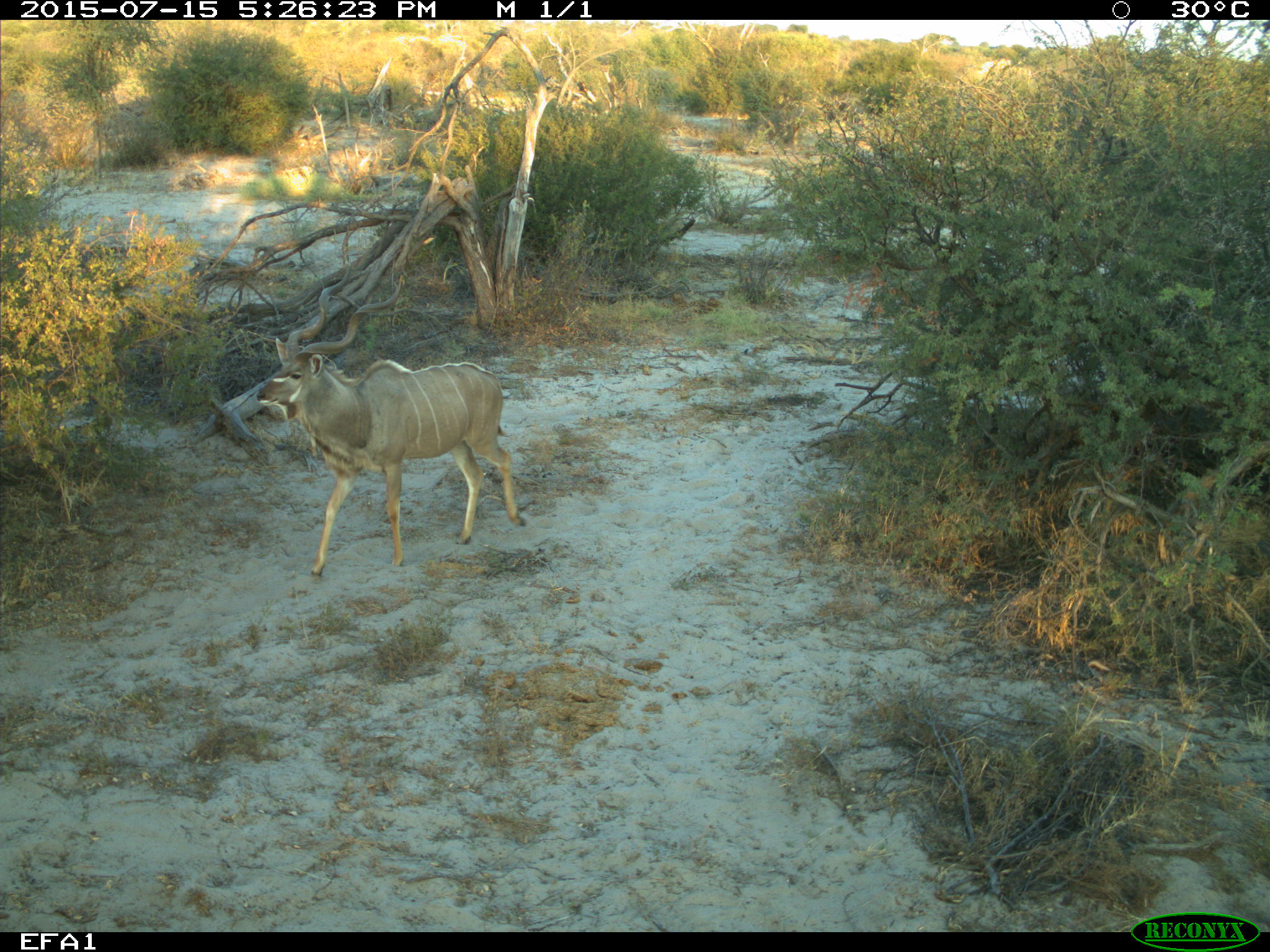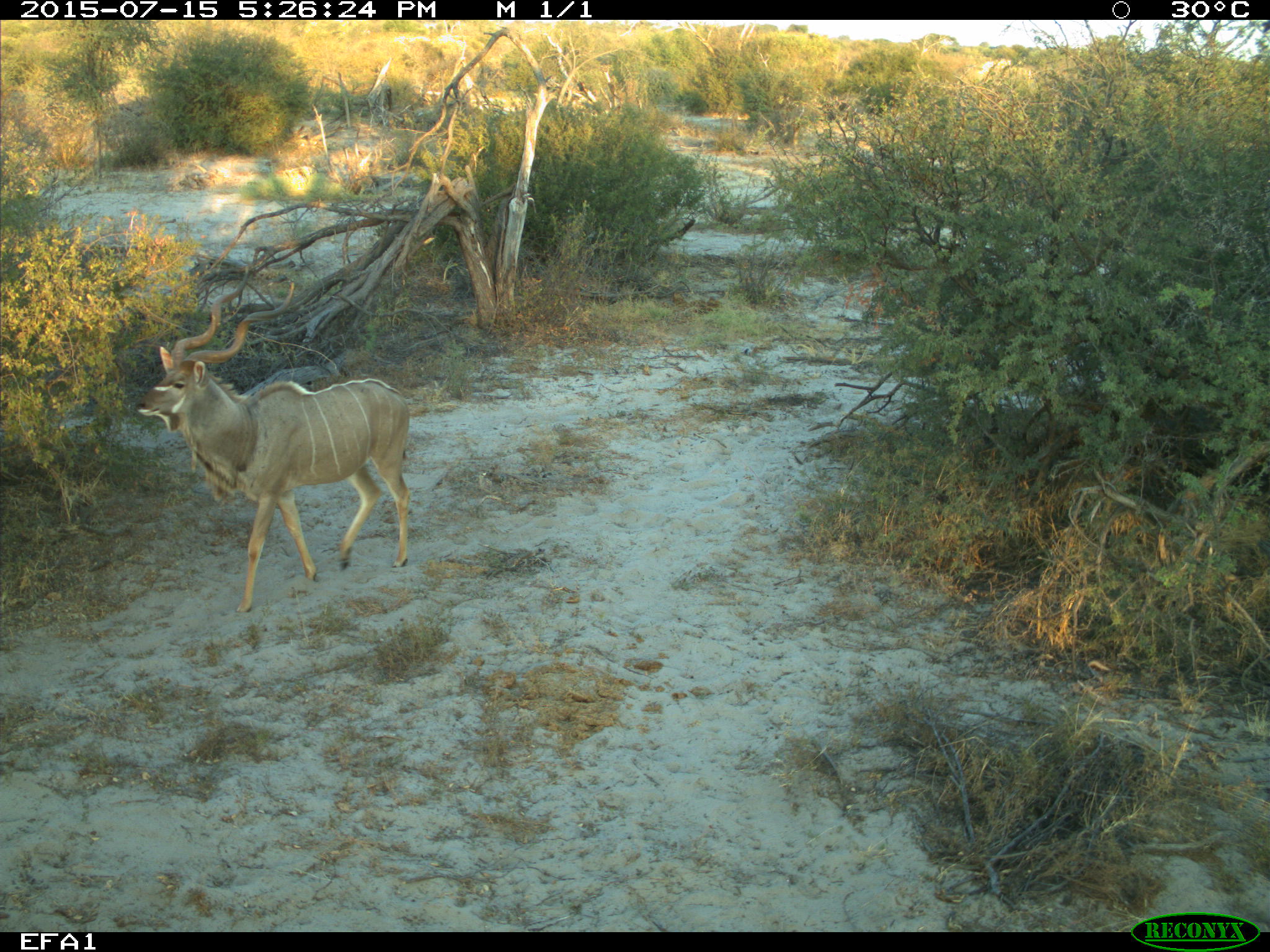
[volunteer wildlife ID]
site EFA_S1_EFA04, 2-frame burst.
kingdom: Animalia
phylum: Chordata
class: Mammalia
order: Artiodactyla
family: Bovidae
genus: Tragelaphus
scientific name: Tragelaphus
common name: kudu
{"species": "kudu (Tragelaphus)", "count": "1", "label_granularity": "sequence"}